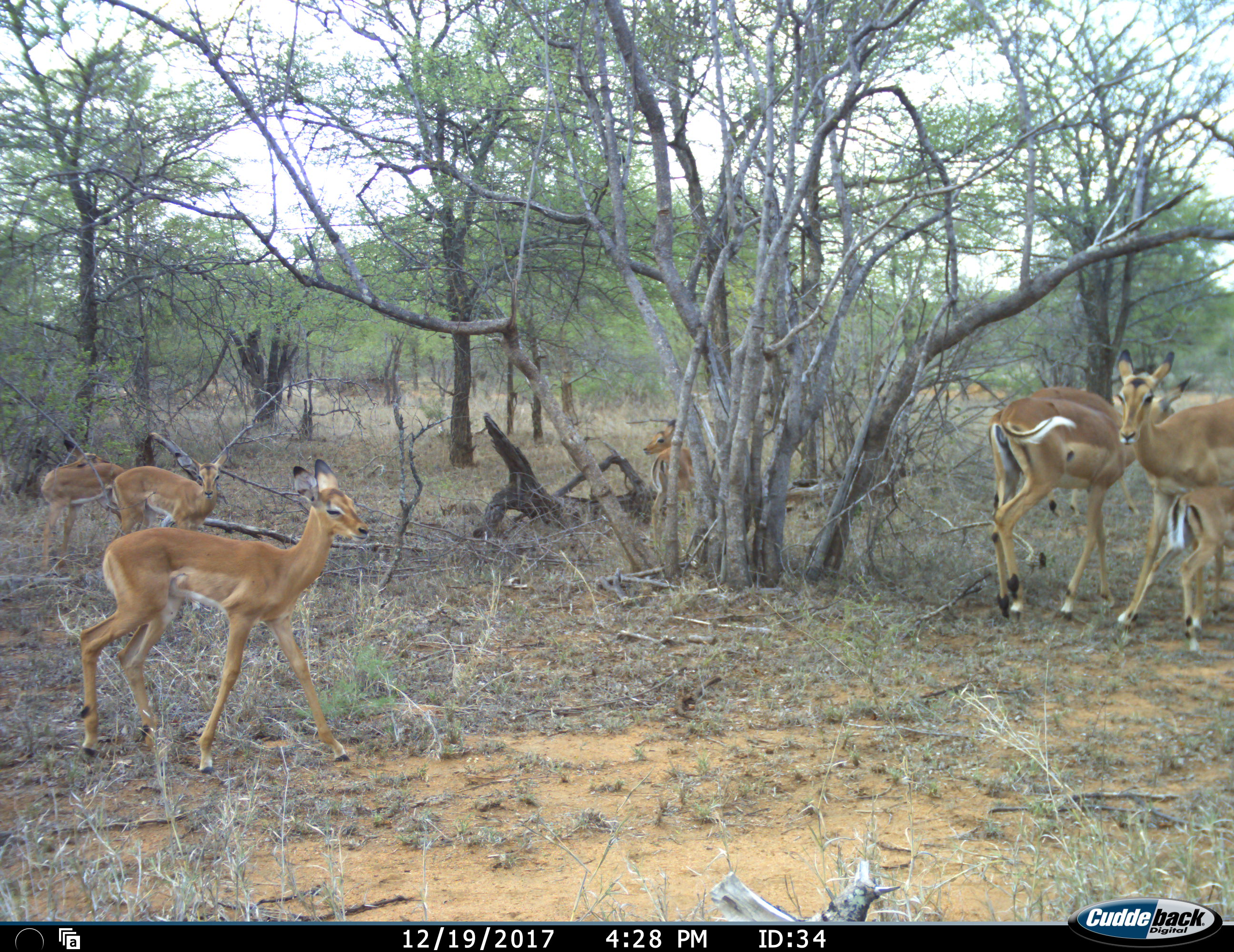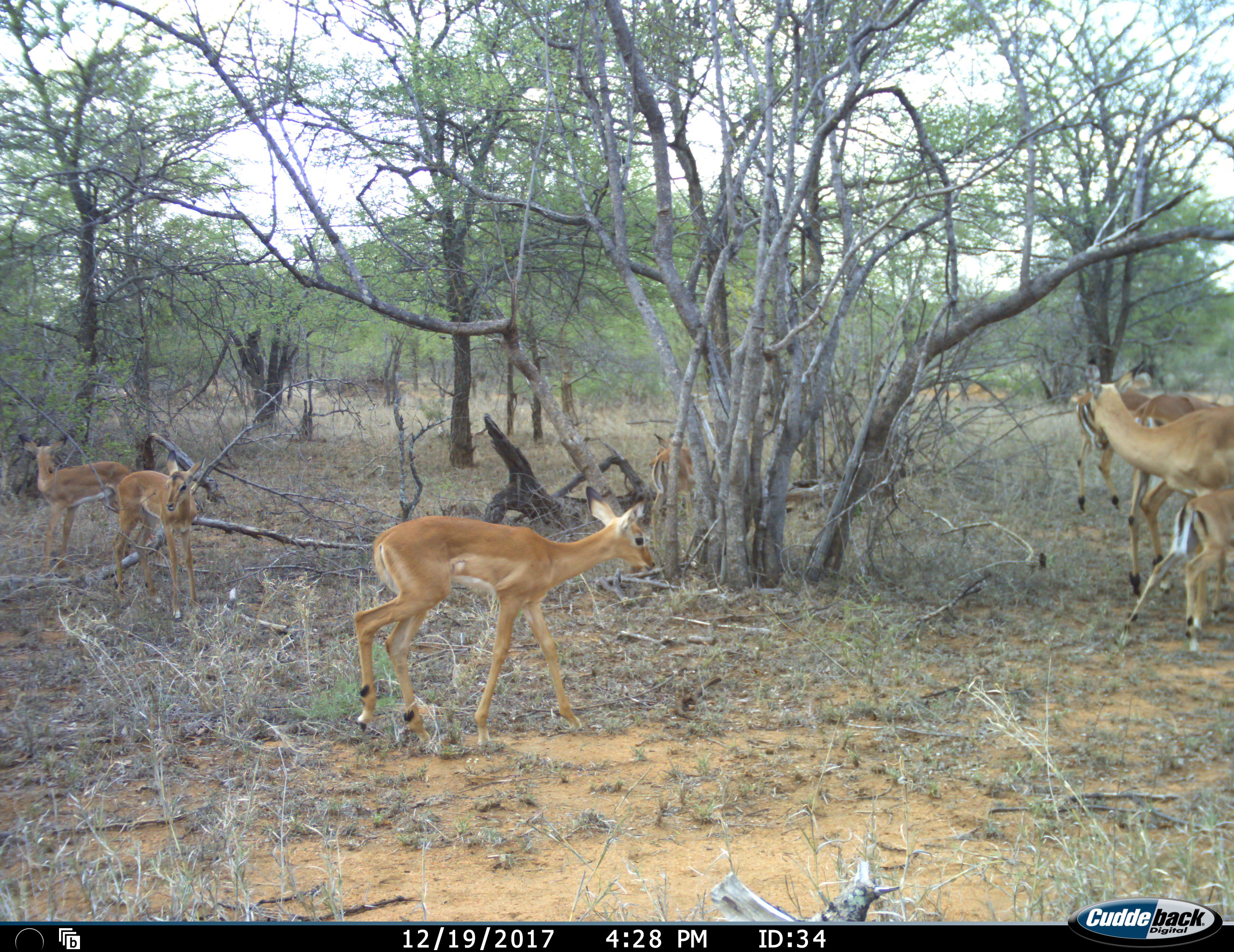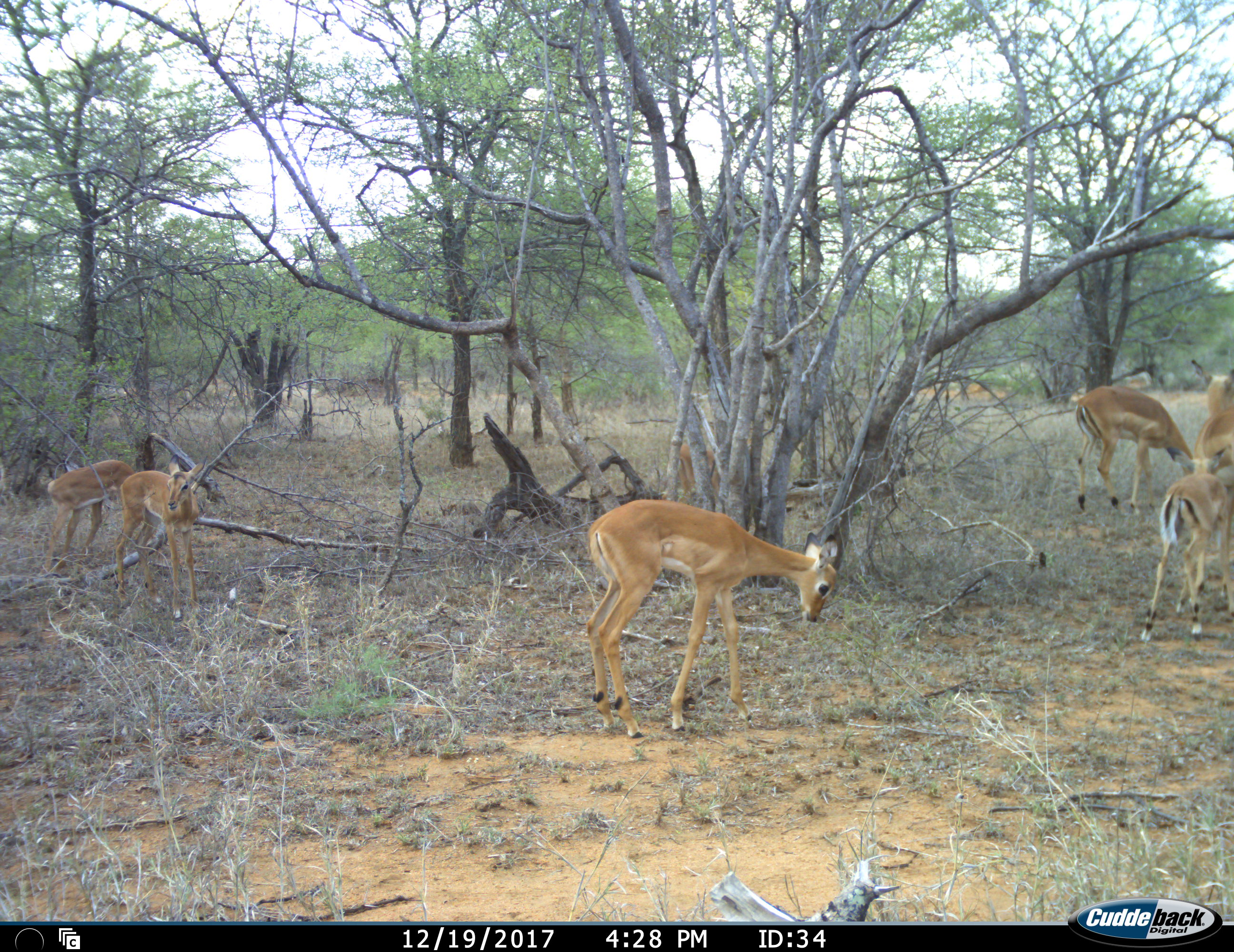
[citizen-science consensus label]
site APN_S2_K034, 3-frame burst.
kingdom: Animalia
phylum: Chordata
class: Mammalia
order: Artiodactyla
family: Bovidae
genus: Aepyceros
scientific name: Aepyceros melampus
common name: impala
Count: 7.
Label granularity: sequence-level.